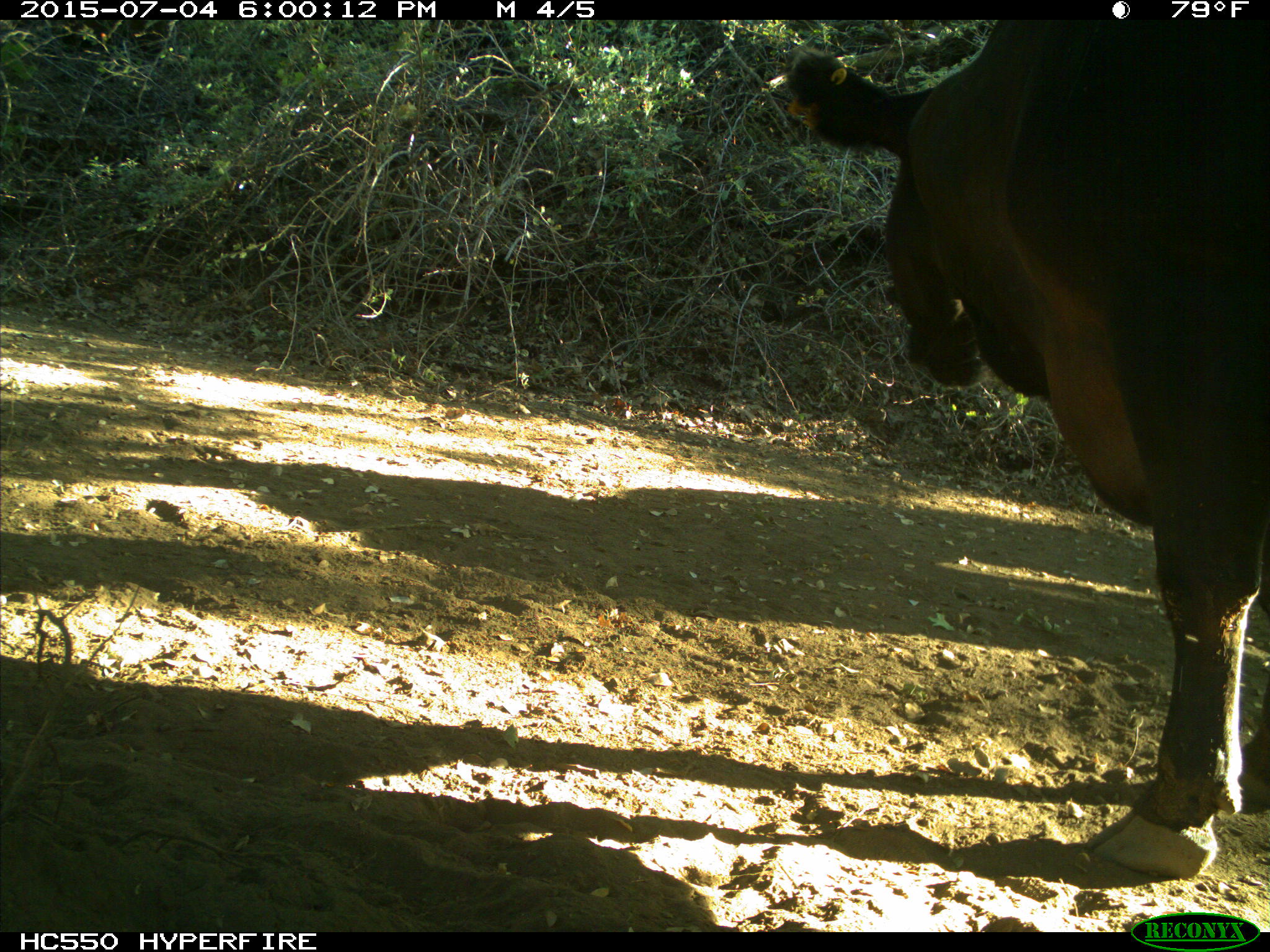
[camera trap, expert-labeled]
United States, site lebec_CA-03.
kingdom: Animalia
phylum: Chordata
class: Mammalia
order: Artiodactyla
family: Bovidae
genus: Bos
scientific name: Bos taurus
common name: domestic cow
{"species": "Bos taurus (domestic cow)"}